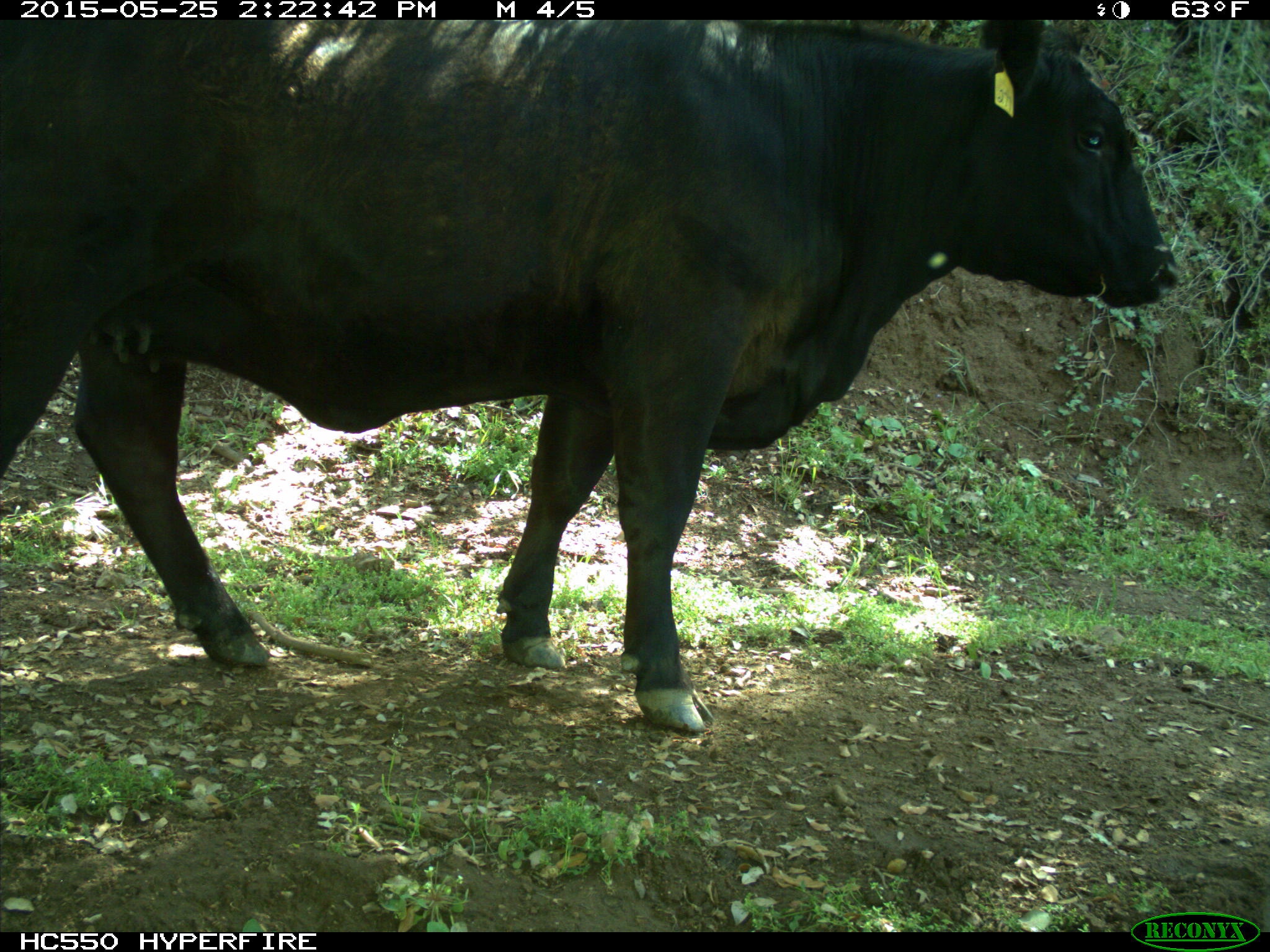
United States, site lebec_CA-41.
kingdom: Animalia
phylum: Chordata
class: Mammalia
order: Artiodactyla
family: Bovidae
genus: Bos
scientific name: Bos taurus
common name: domestic cow